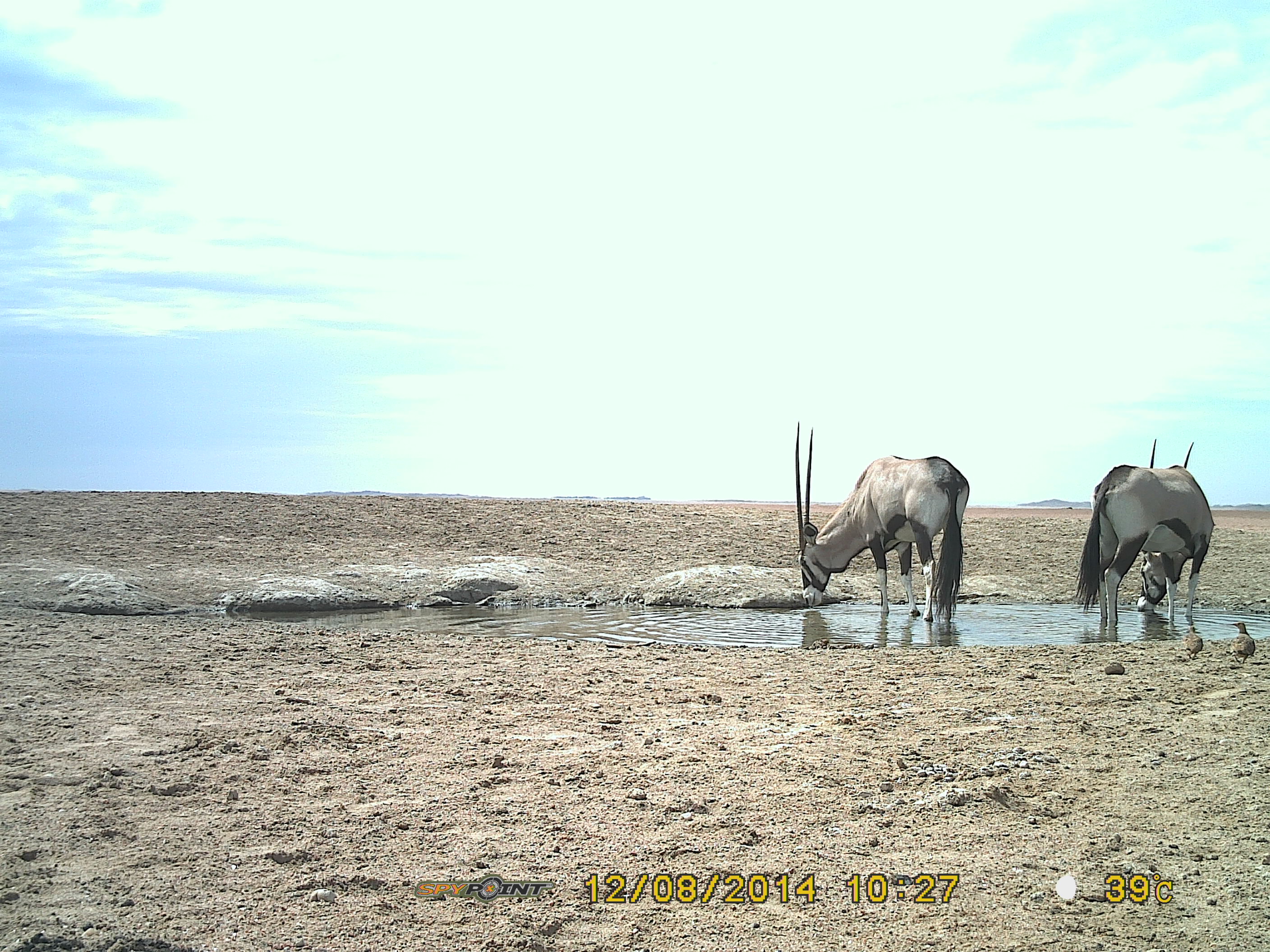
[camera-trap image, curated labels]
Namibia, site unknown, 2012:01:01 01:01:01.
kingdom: Animalia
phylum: Chordata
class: Mammalia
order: Artiodactyla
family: Bovidae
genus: Oryx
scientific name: Oryx gazella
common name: gemsbok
Oryx gazella (gemsbok).